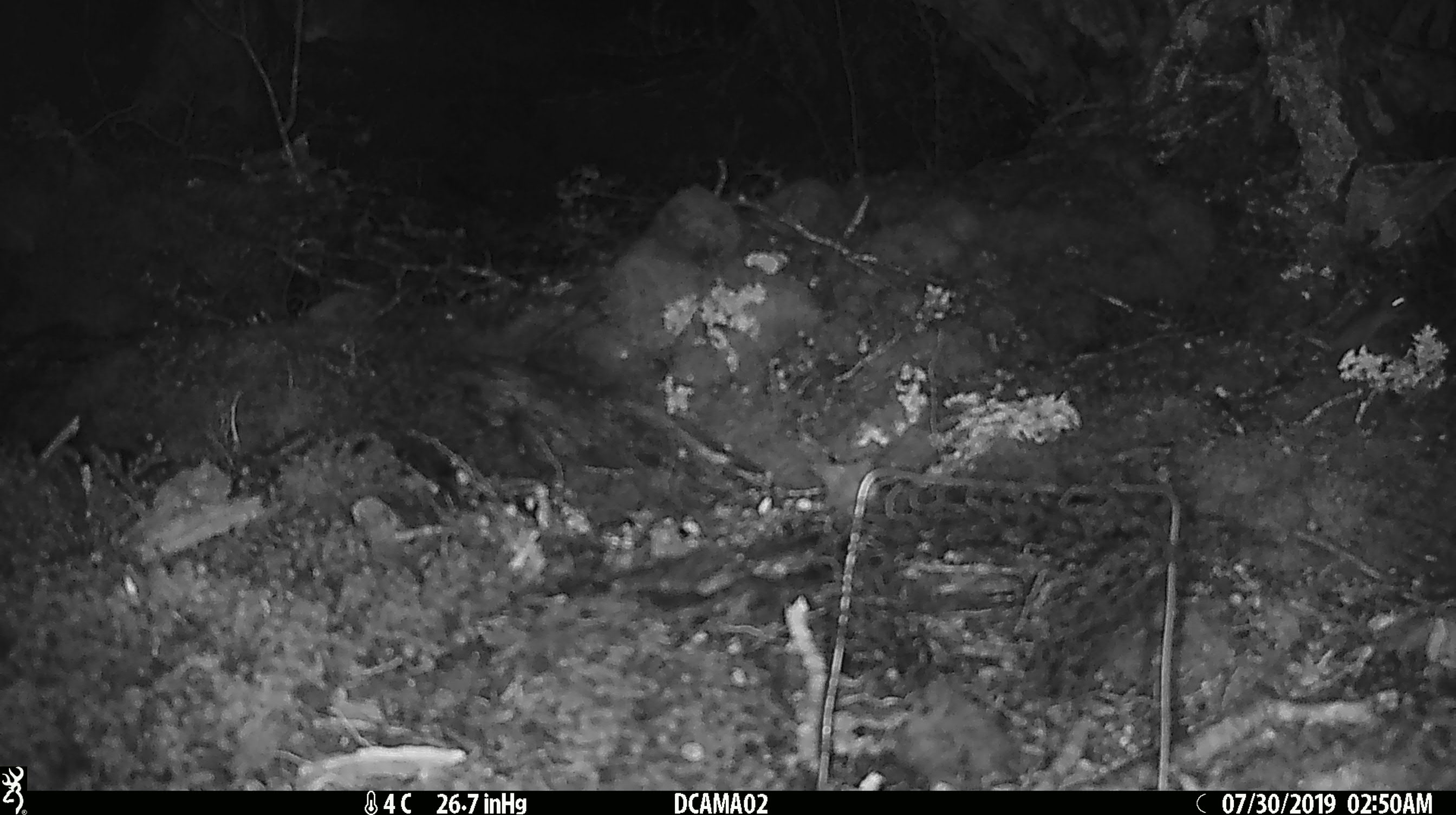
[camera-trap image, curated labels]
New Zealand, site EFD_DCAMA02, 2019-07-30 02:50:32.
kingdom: Animalia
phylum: Chordata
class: Mammalia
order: Rodentia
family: Muridae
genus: Mus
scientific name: Mus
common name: mouse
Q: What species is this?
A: Mouse (Mus).